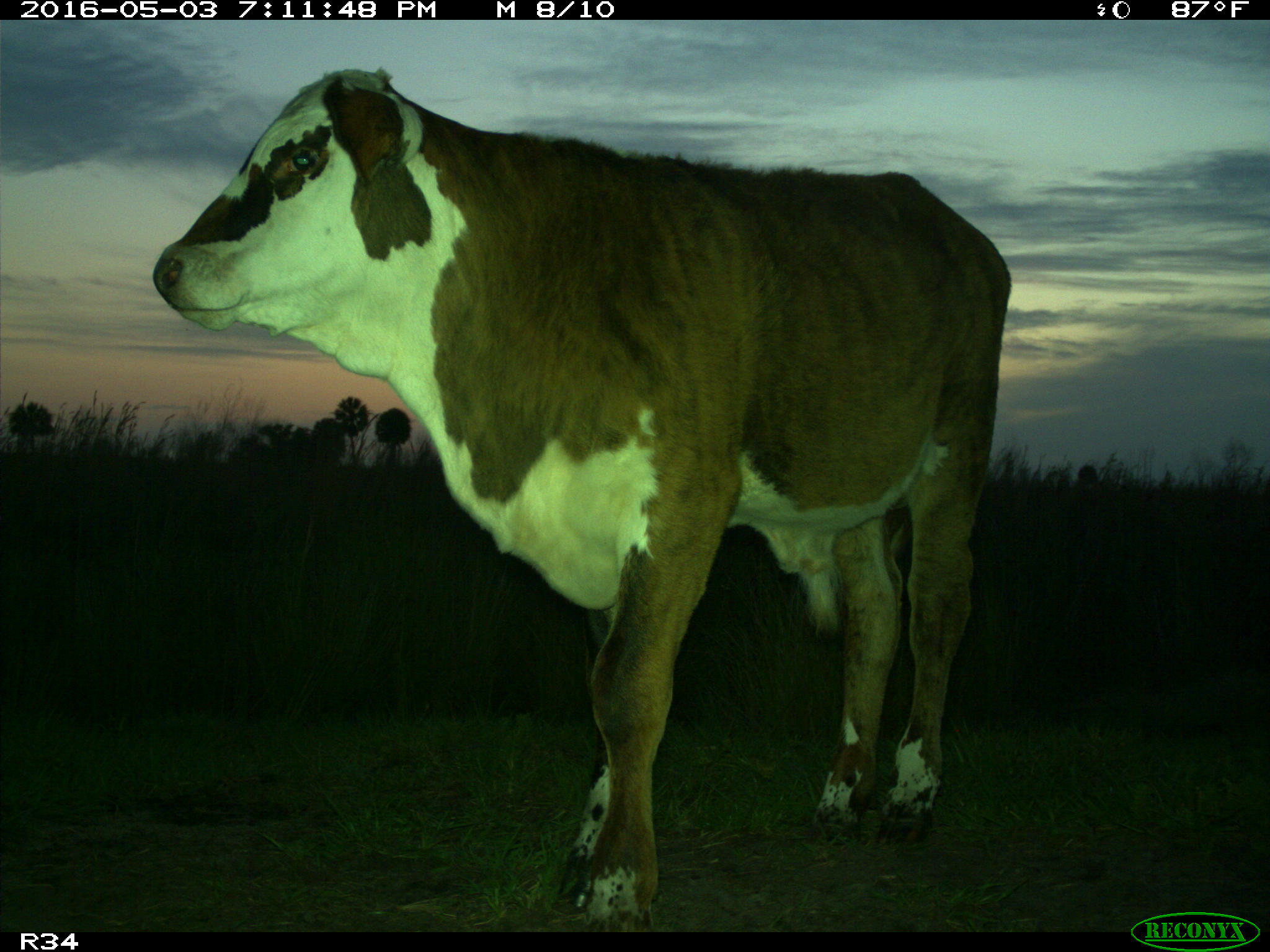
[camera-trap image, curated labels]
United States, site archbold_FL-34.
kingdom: Animalia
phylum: Chordata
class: Mammalia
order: Artiodactyla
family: Bovidae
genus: Bos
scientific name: Bos taurus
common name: domestic cow